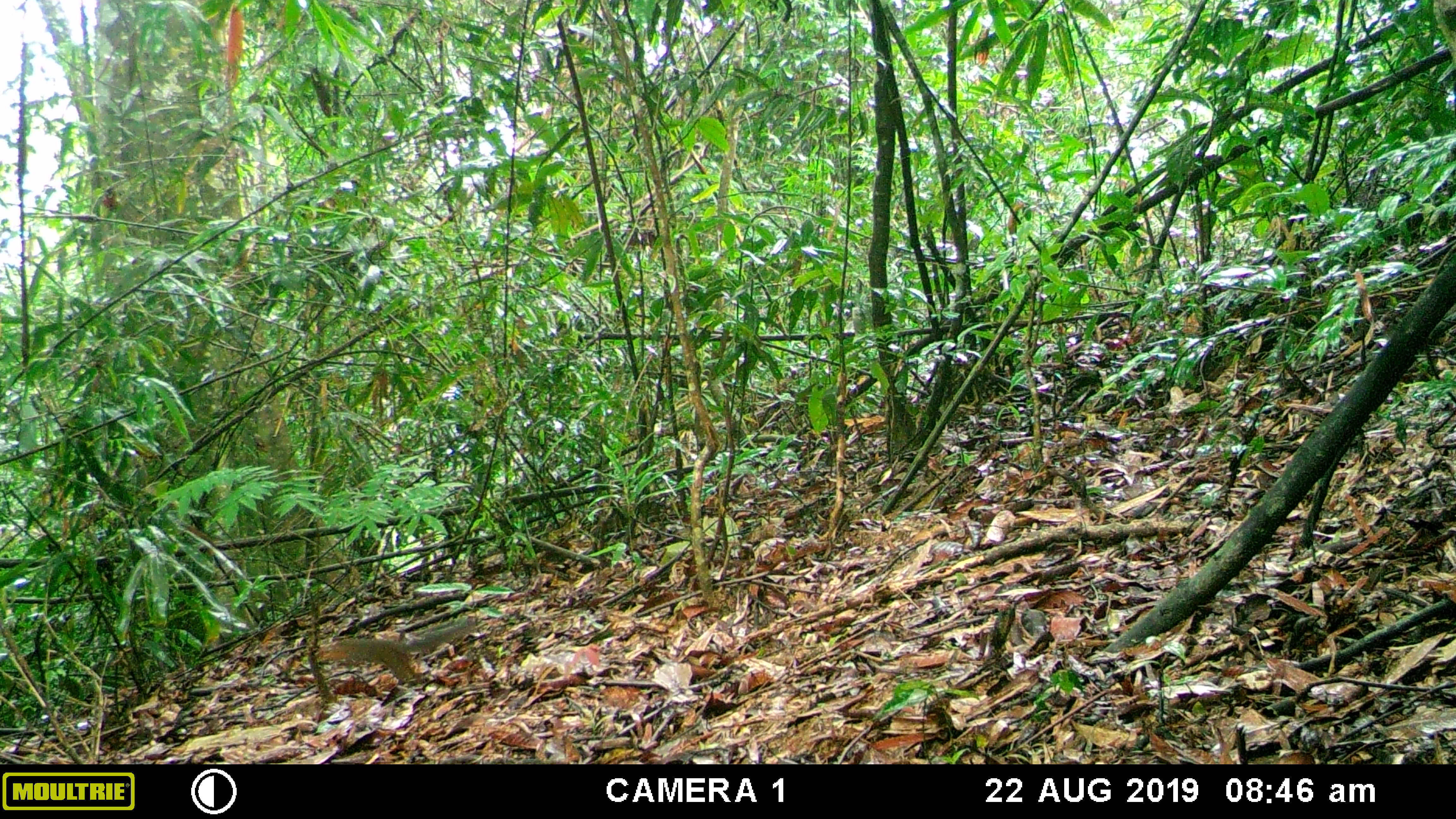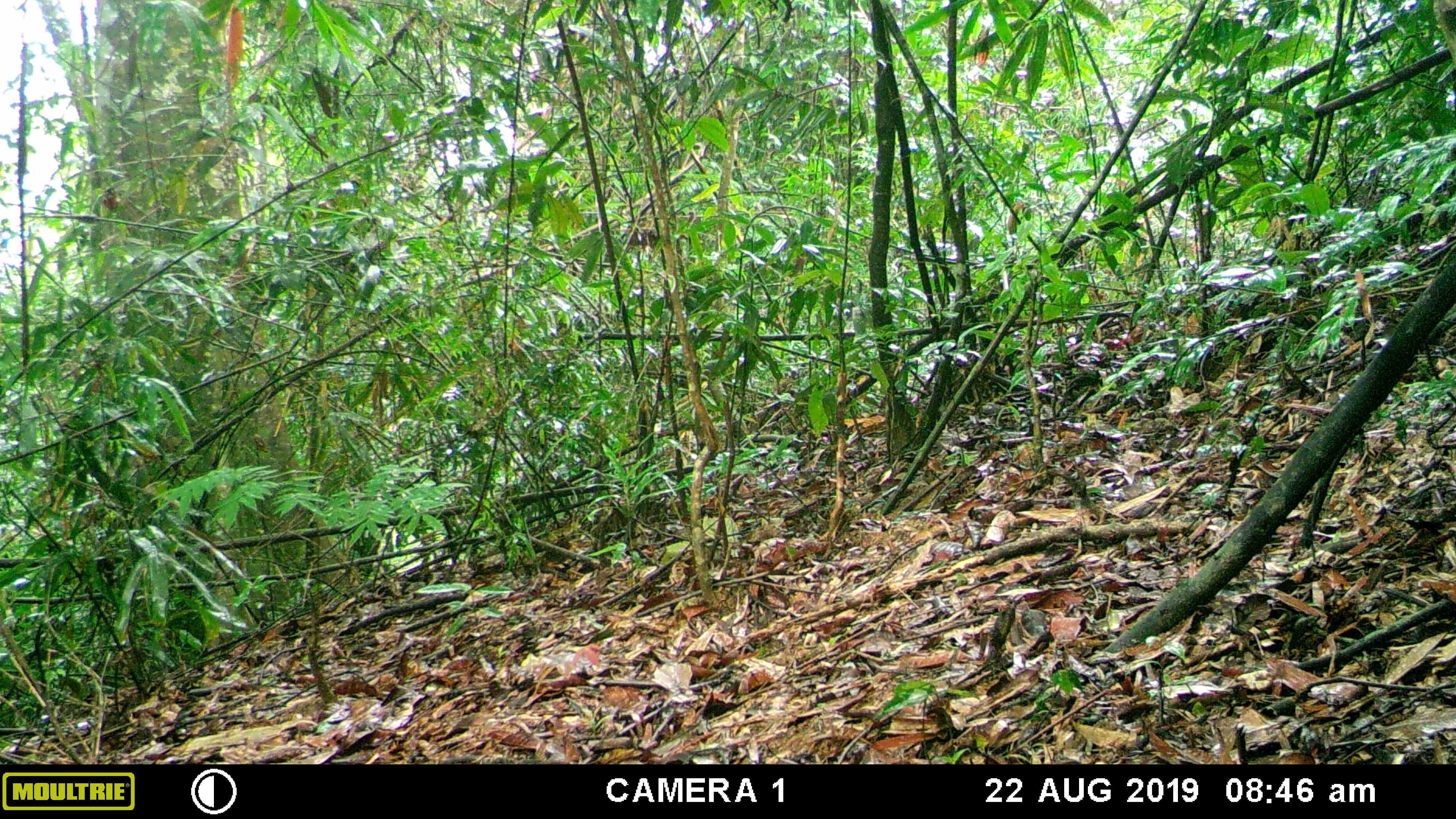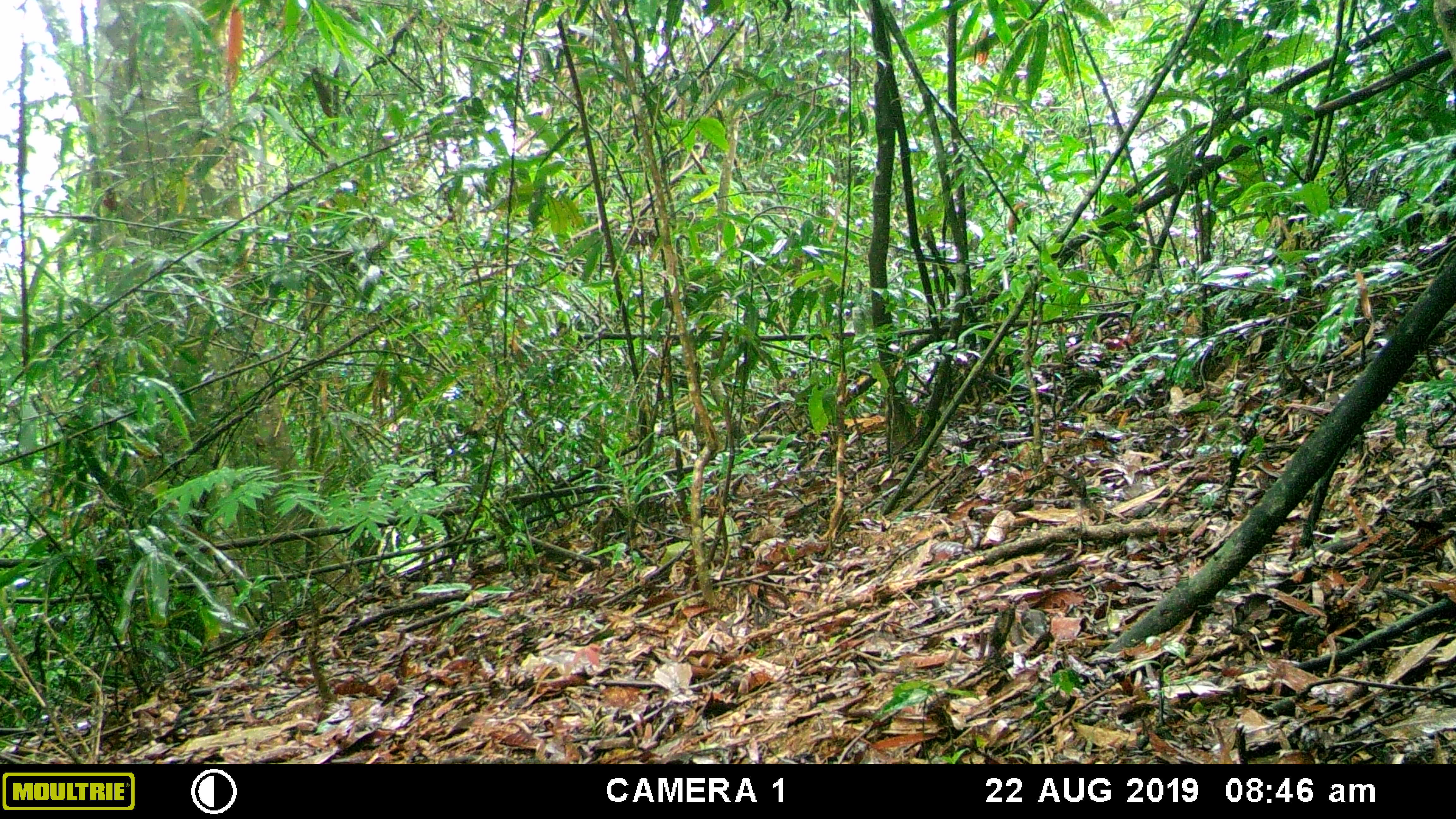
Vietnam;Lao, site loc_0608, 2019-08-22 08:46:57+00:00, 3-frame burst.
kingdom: Animalia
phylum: Chordata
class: Mammalia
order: Rodentia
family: Sciuridae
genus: Dremomys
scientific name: Dremomys rufigenis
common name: red-cheeked squirrel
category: red cheeked squirrel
Red cheeked squirrel (red-cheeked squirrel) (Dremomys rufigenis). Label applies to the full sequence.